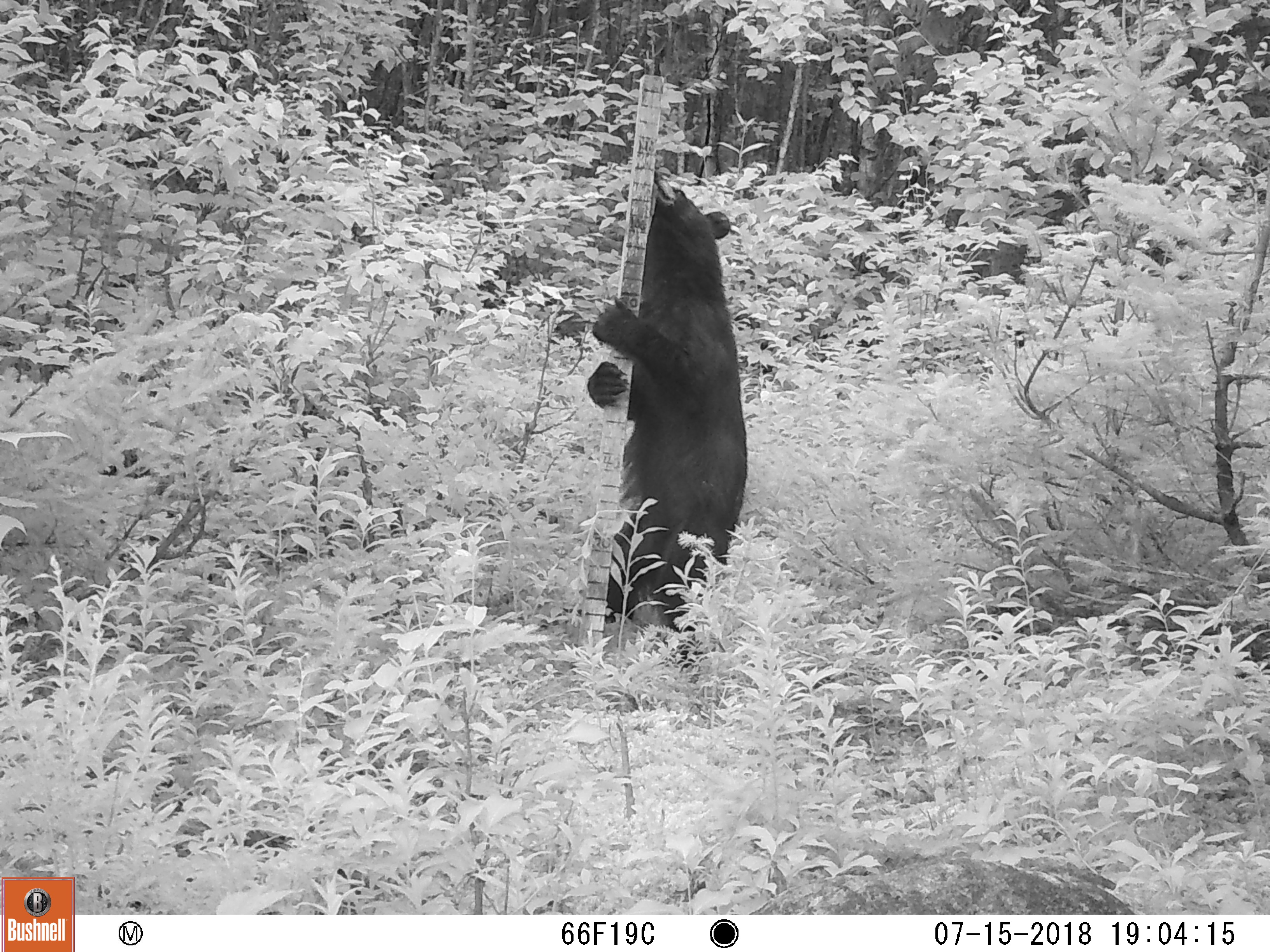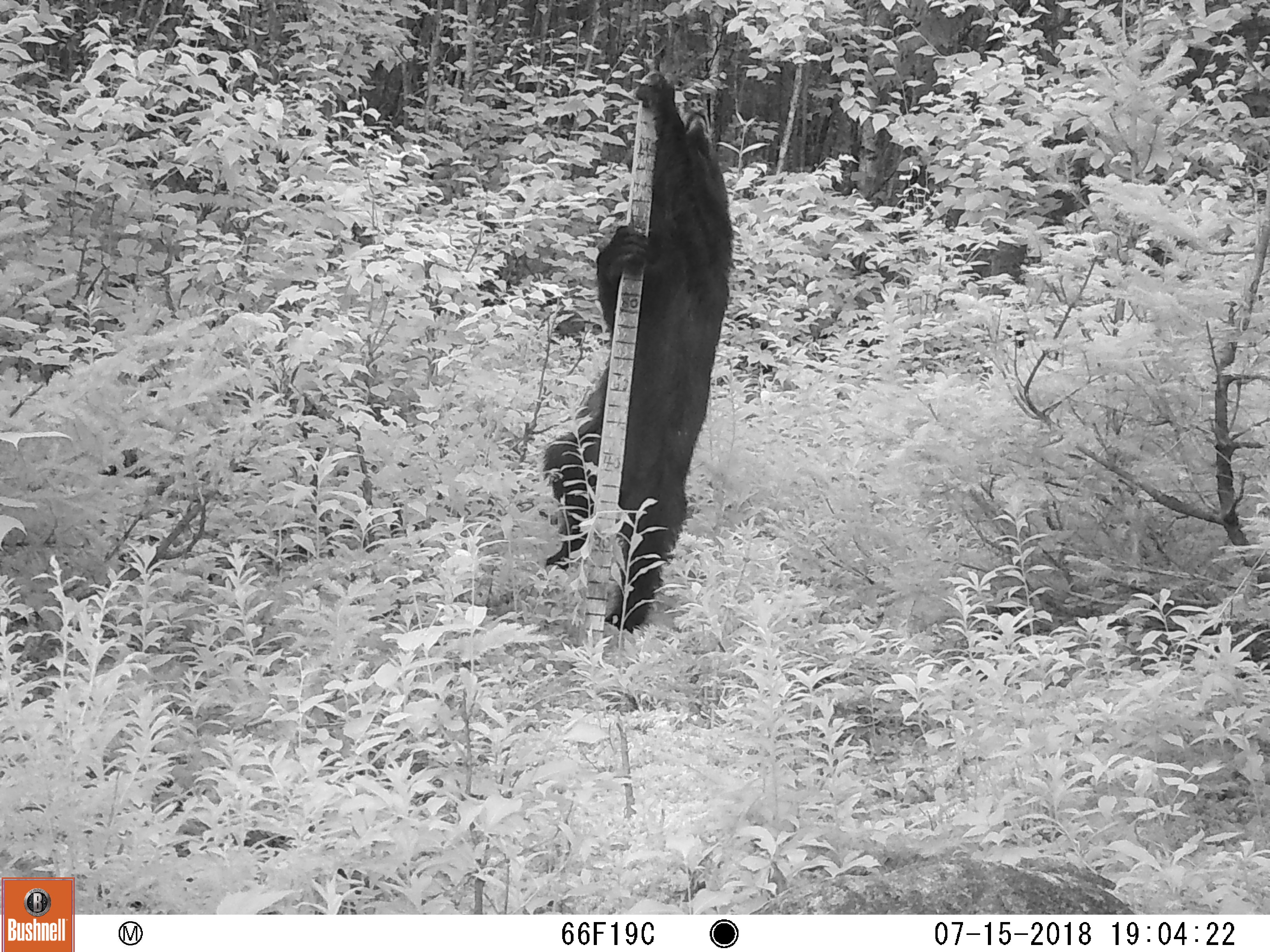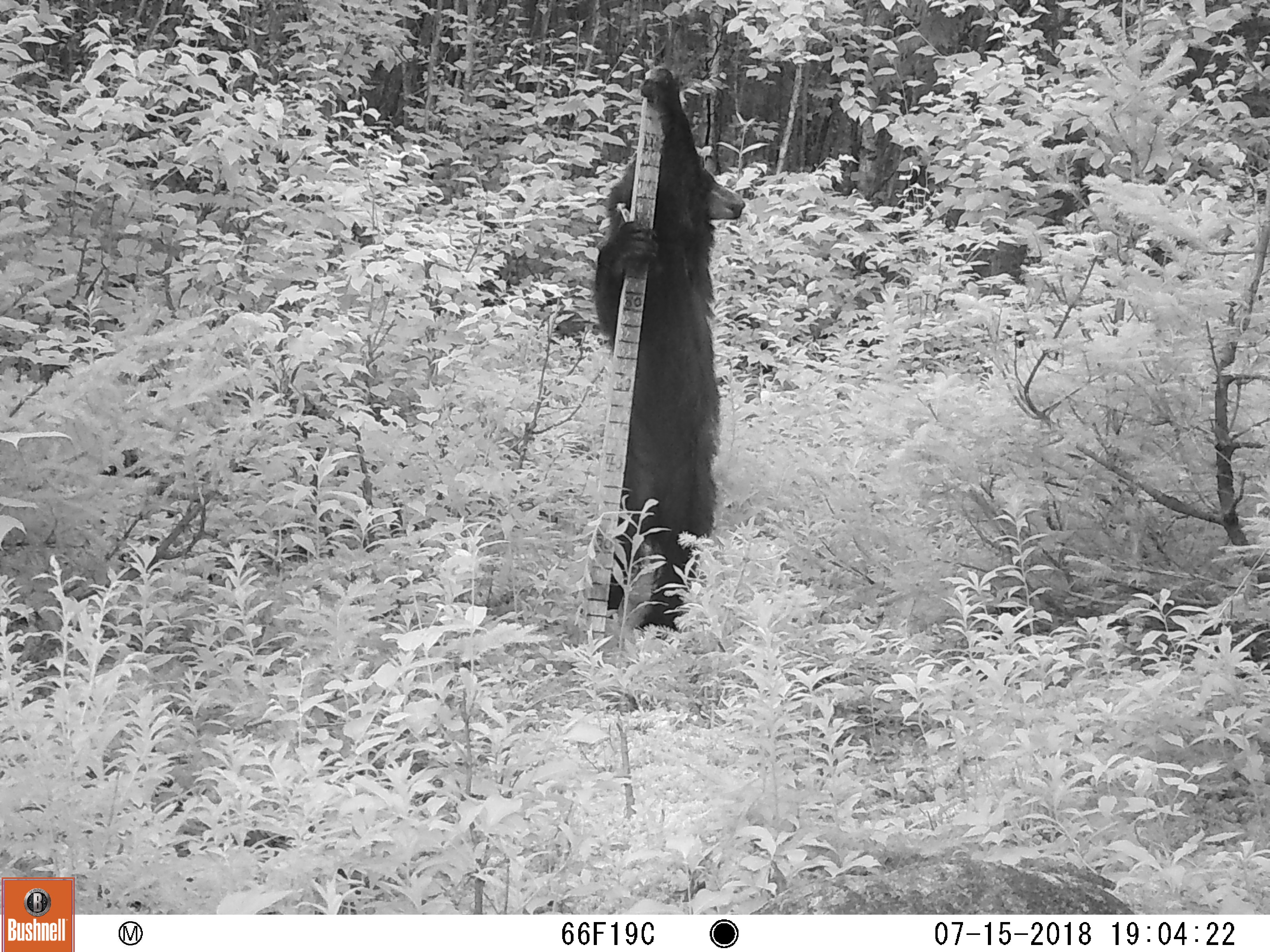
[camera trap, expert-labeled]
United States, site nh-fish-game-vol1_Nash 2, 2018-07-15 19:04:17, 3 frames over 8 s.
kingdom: Animalia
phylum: Chordata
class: Mammalia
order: Carnivora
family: Ursidae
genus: Ursus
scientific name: Ursus americanus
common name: black bear